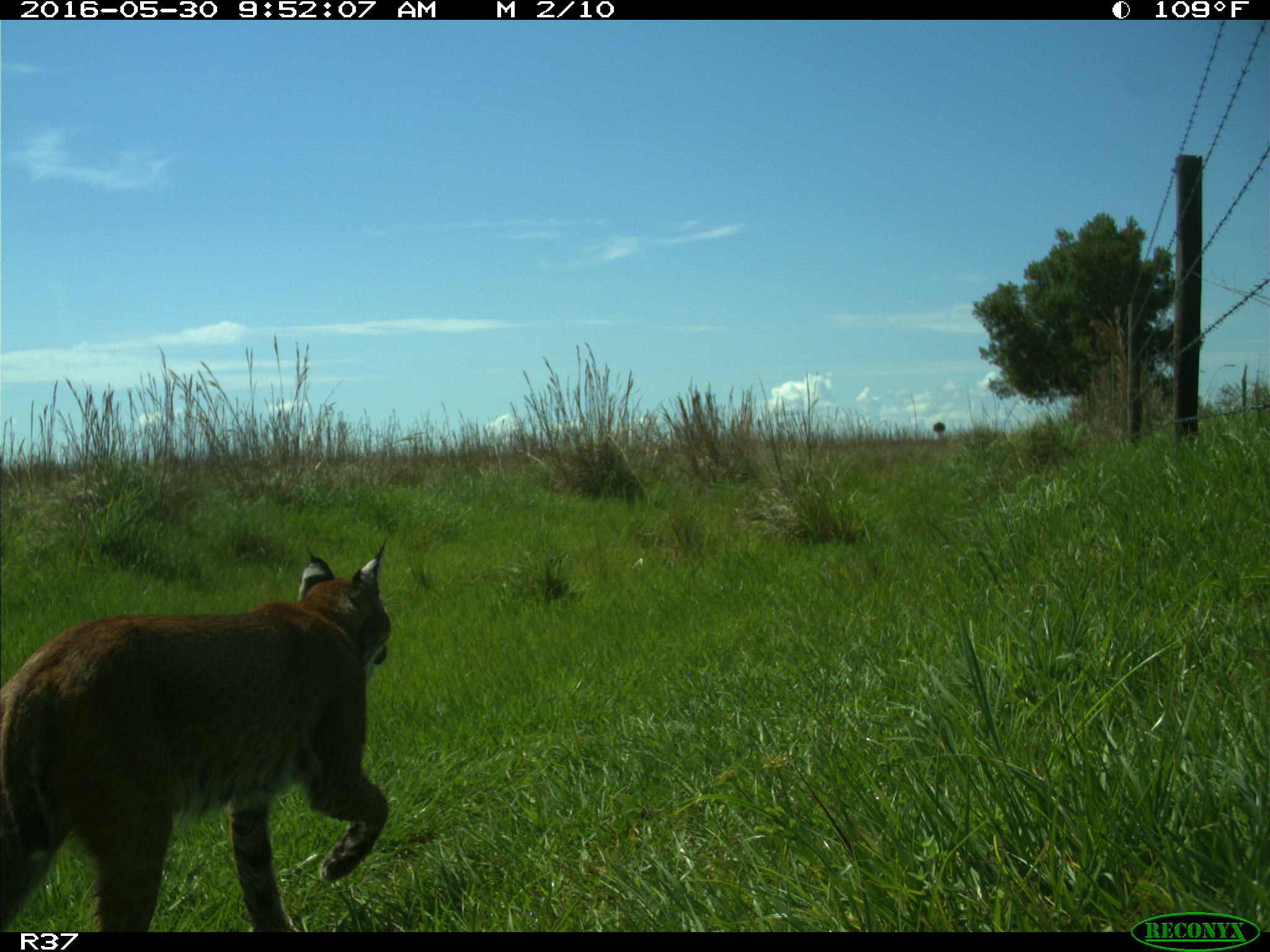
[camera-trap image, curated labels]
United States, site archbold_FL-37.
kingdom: Animalia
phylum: Chordata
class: Mammalia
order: Carnivora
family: Felidae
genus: Lynx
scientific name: Lynx rufus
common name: bobcat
Lynx rufus (bobcat).